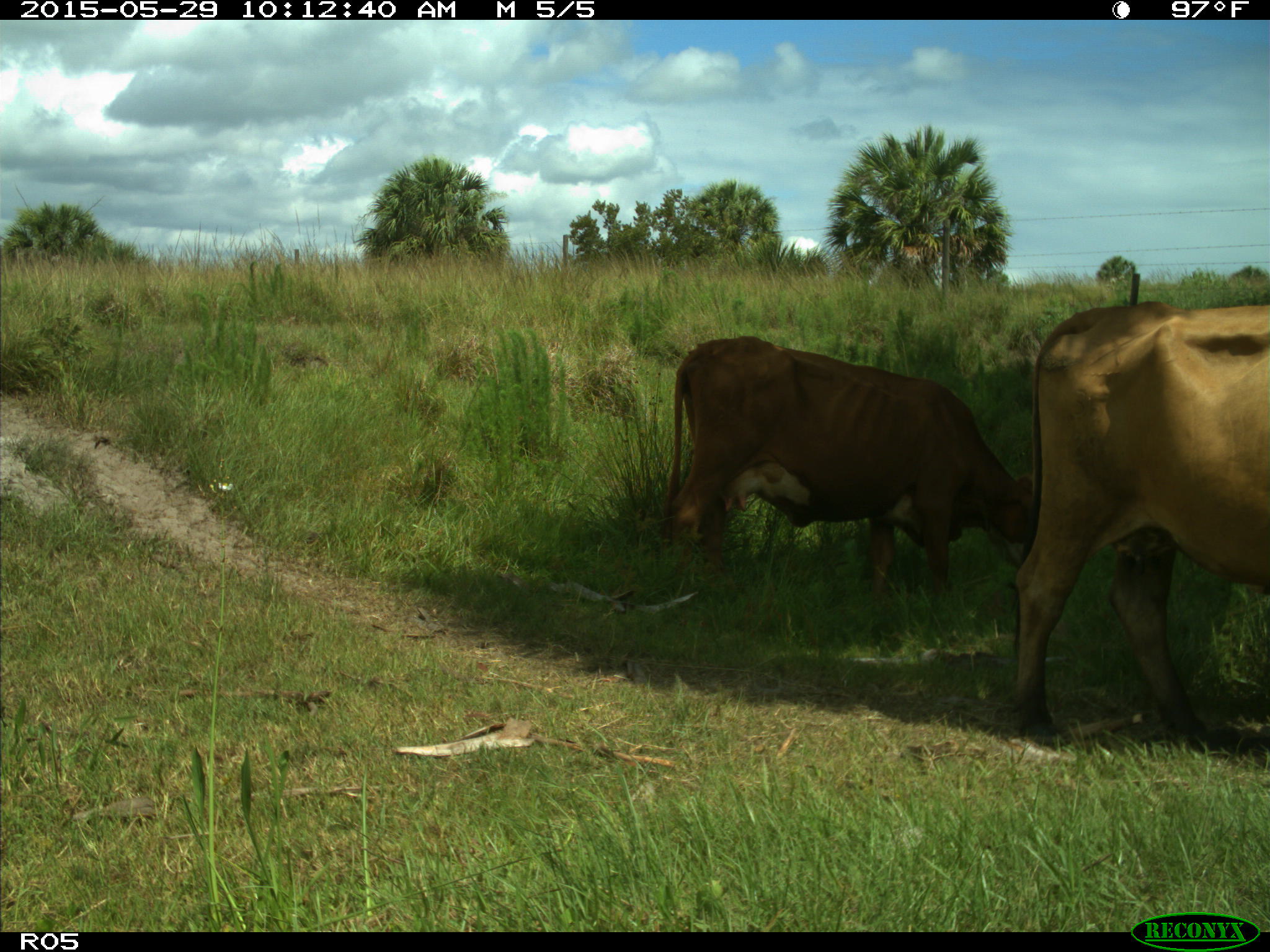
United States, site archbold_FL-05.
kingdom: Animalia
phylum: Chordata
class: Mammalia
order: Artiodactyla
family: Bovidae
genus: Bos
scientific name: Bos taurus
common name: domestic cow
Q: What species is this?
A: Bos taurus (domestic cow).